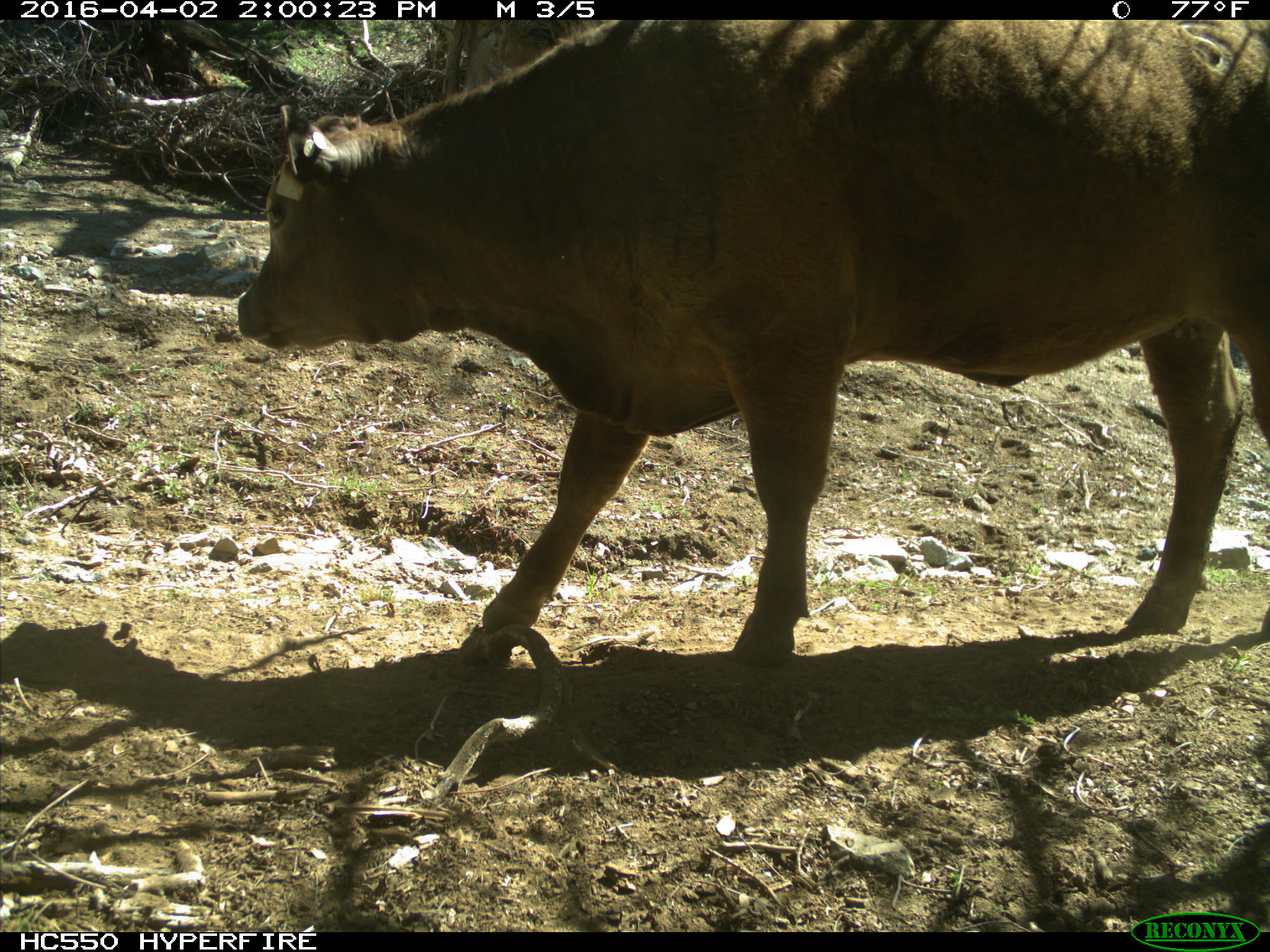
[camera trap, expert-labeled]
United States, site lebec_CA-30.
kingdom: Animalia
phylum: Chordata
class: Mammalia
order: Artiodactyla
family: Bovidae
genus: Bos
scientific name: Bos taurus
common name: domestic cow